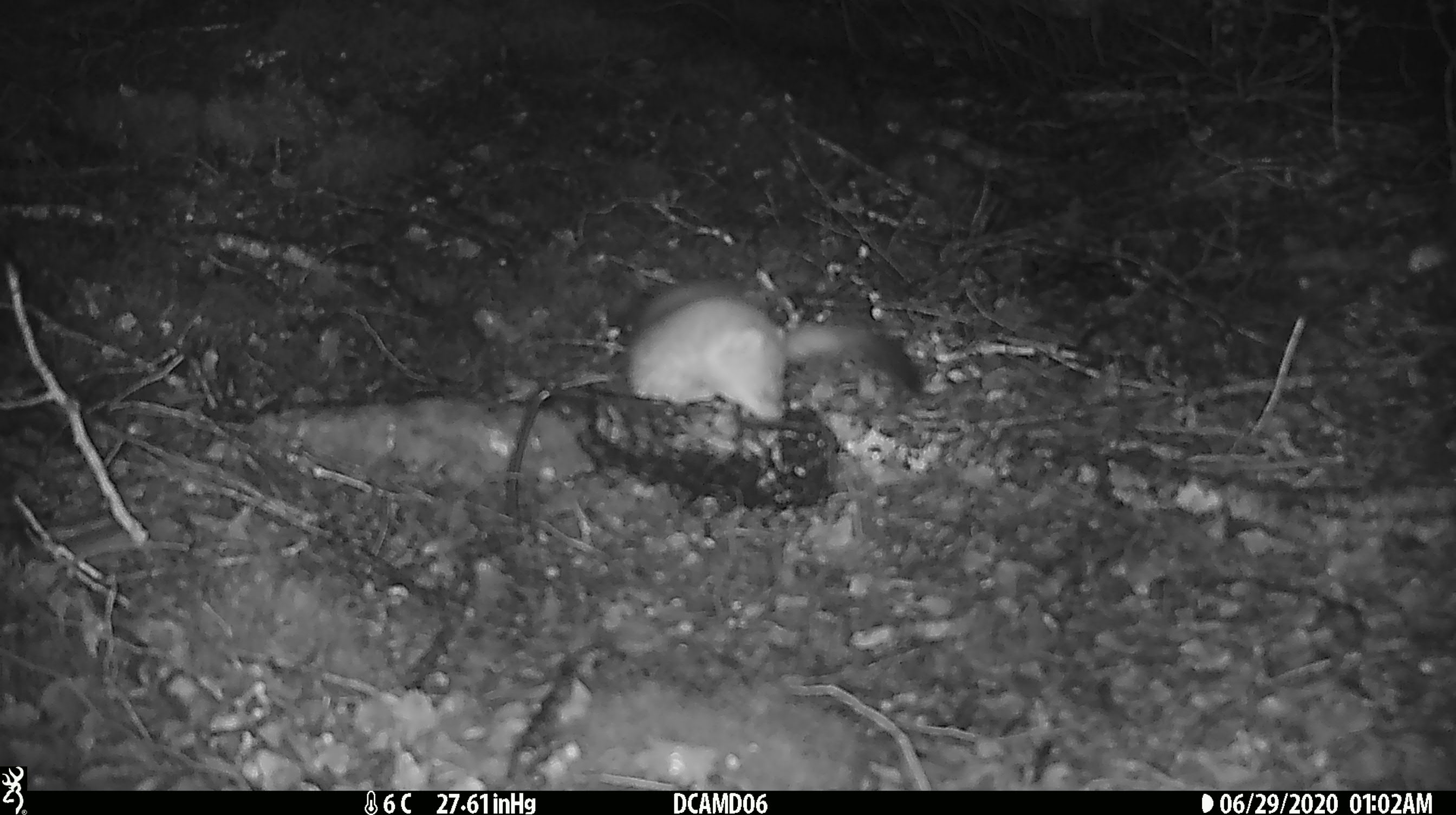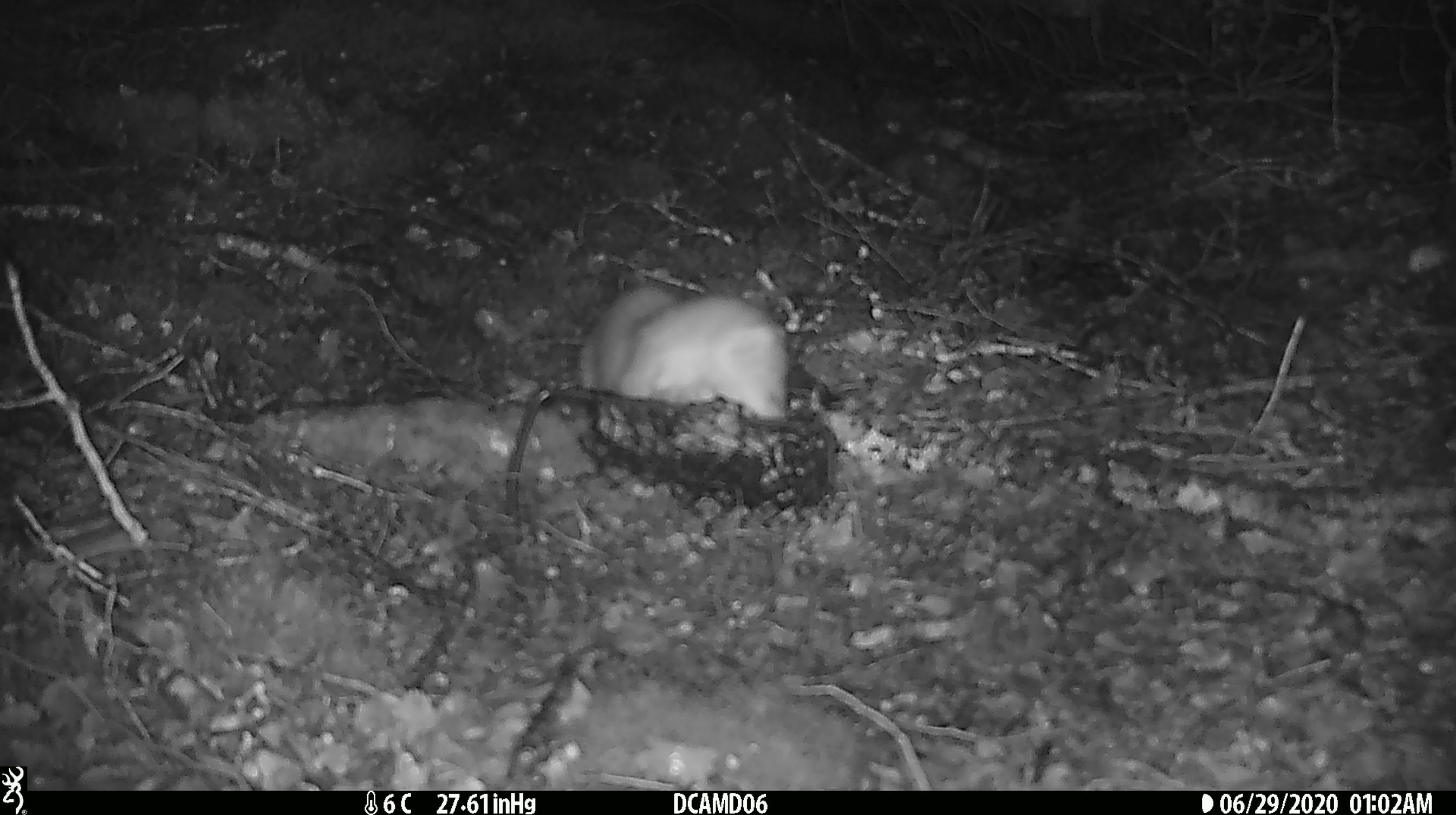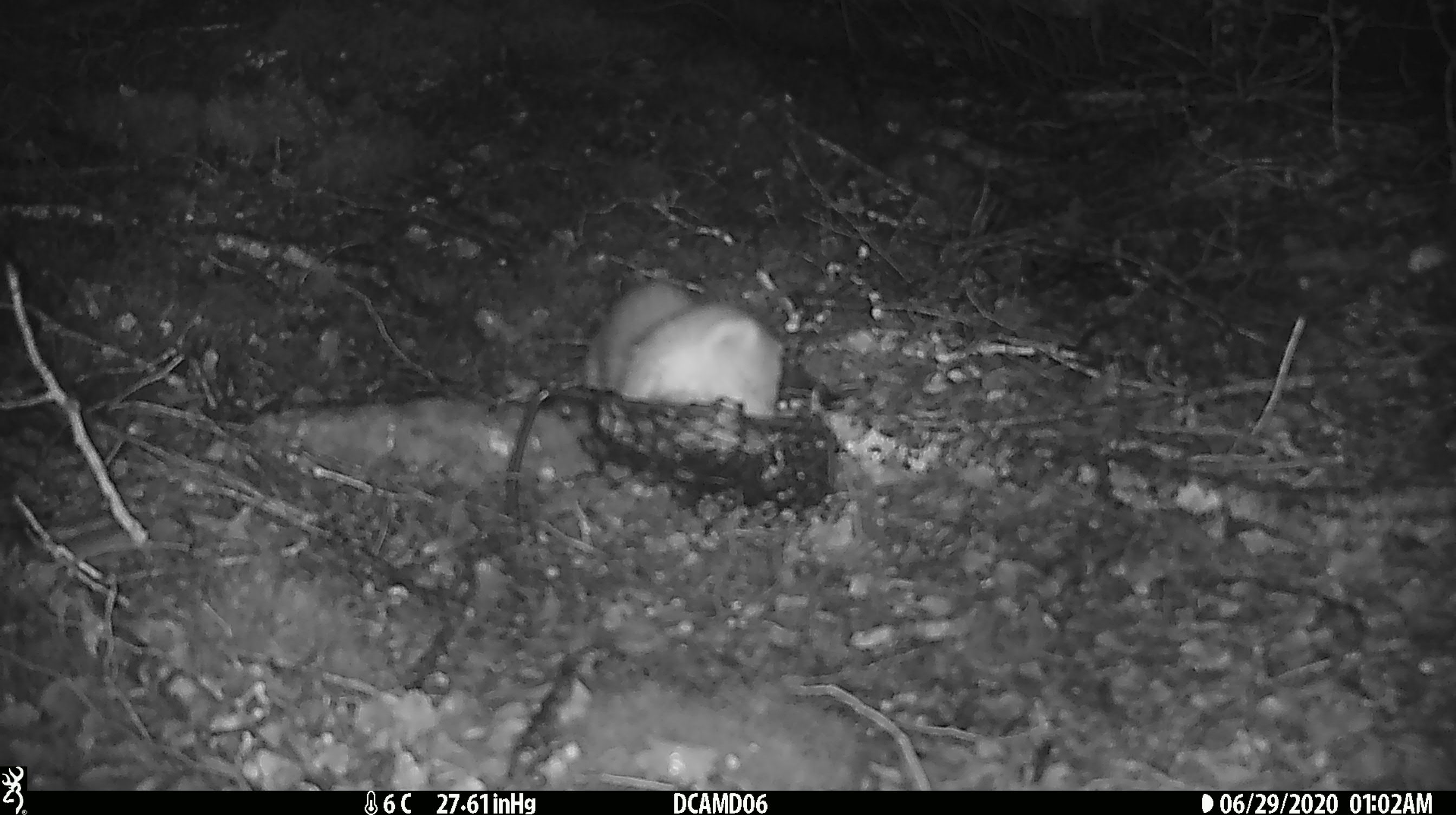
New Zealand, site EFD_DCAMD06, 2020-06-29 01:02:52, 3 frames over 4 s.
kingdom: Animalia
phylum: Chordata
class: Mammalia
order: Carnivora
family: Mustelidae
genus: Mustela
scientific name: Mustela erminea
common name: stoat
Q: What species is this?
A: Stoat (Mustela erminea).